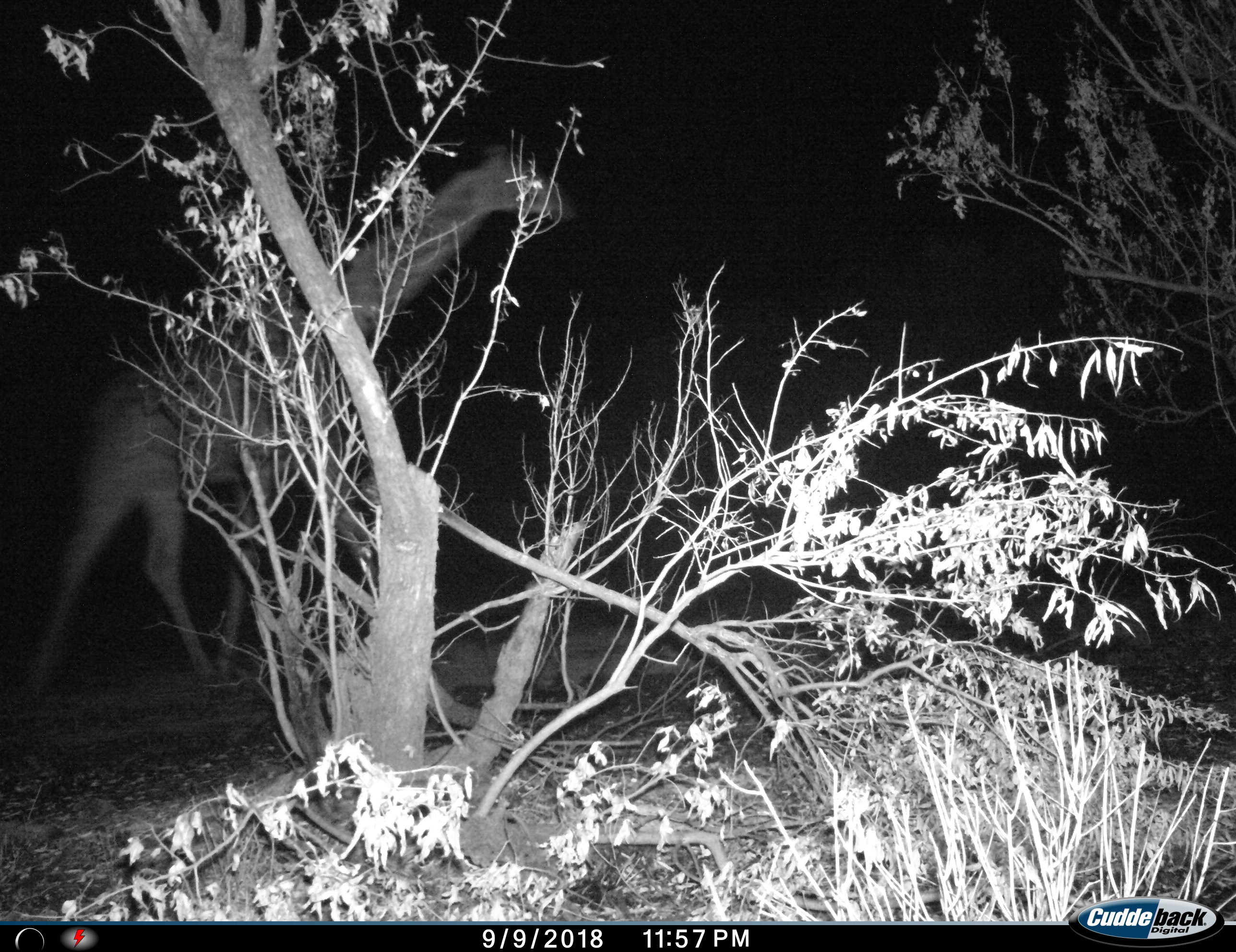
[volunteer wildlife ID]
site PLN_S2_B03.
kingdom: Animalia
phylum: Chordata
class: Mammalia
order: Artiodactyla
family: Giraffidae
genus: Giraffa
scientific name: Giraffa camelopardalis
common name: giraffe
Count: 1.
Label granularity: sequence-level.